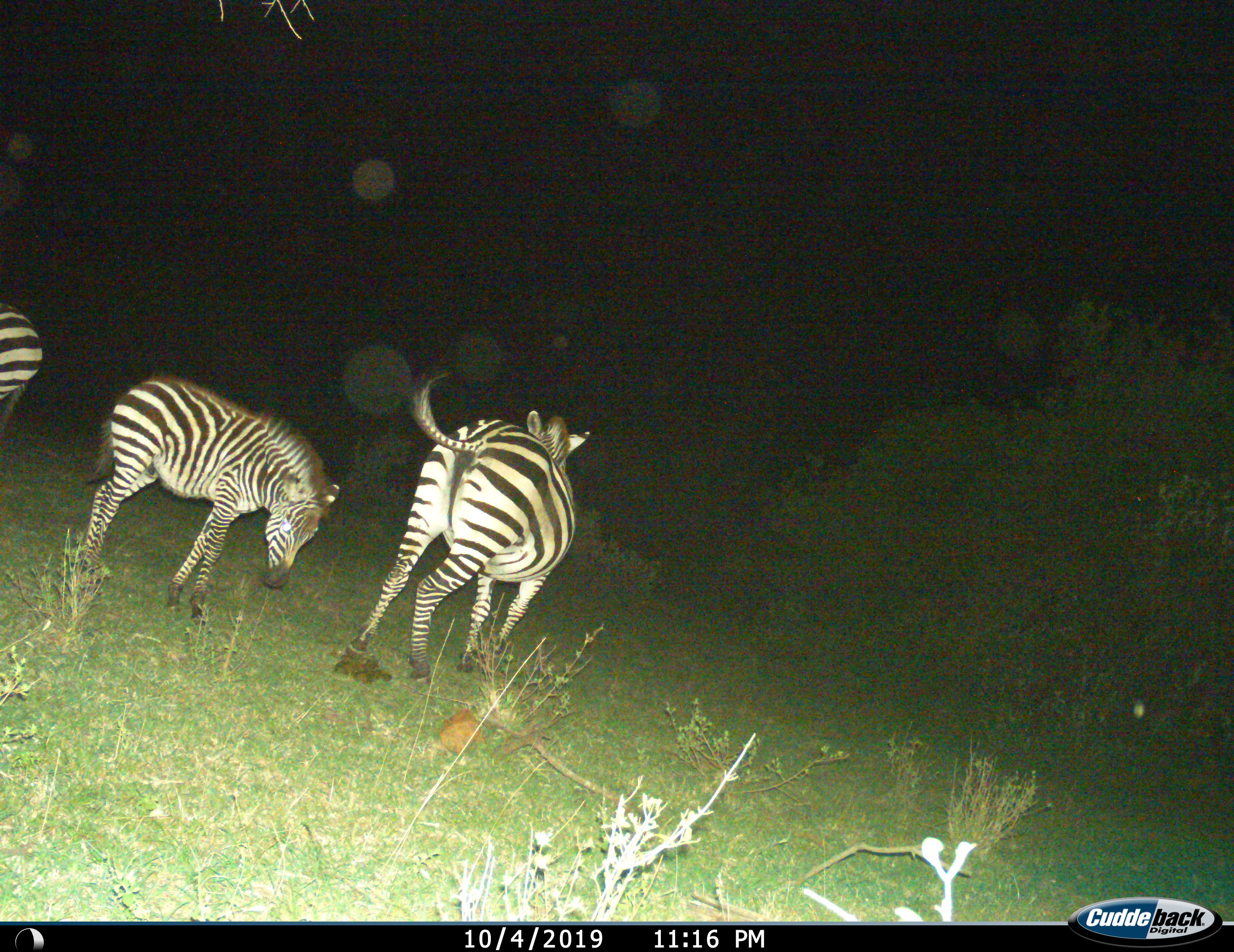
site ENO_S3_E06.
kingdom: Animalia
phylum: Chordata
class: Mammalia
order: Perissodactyla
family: Equidae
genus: Equus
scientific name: Equus quagga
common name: plains zebra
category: zebraplains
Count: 3.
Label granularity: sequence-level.